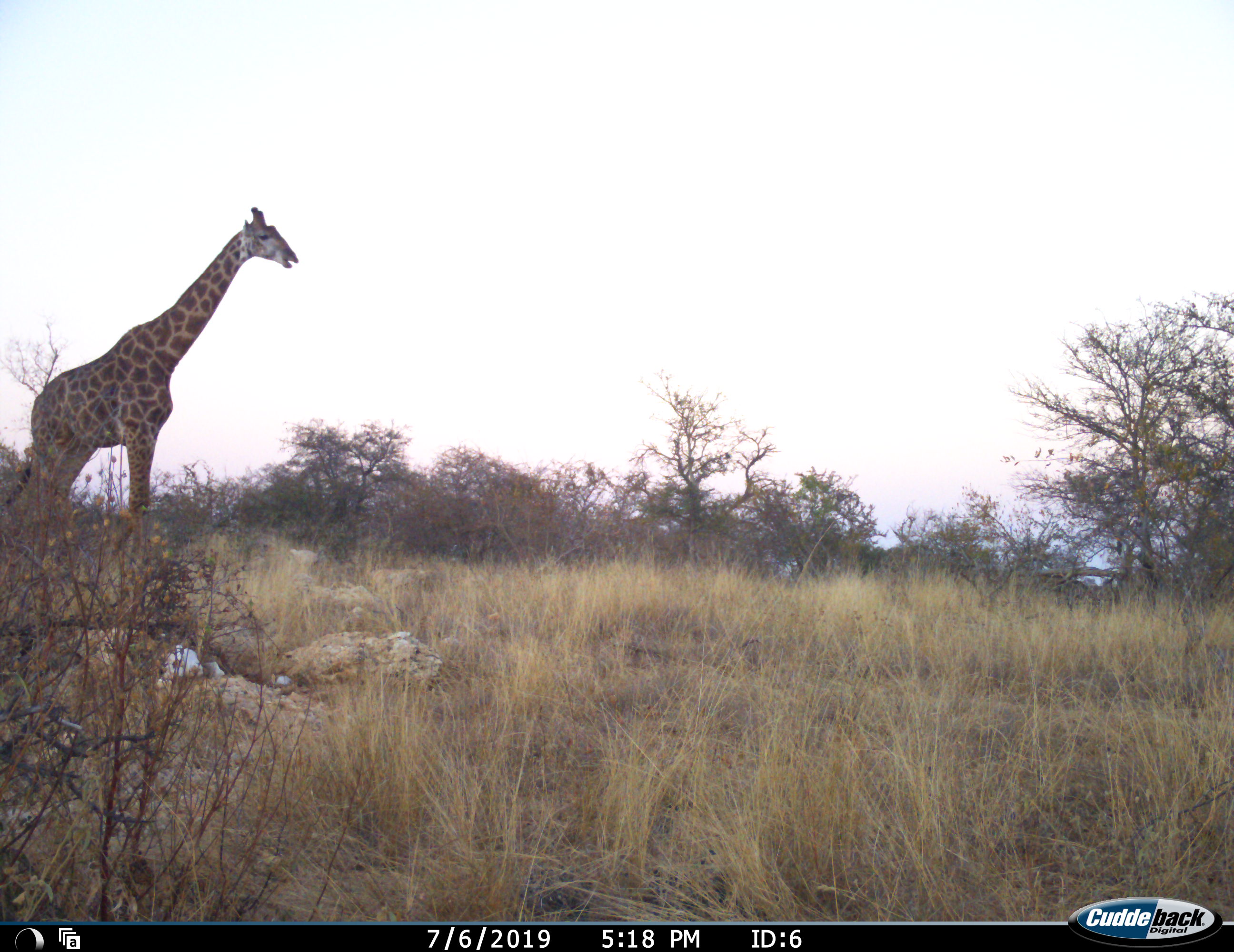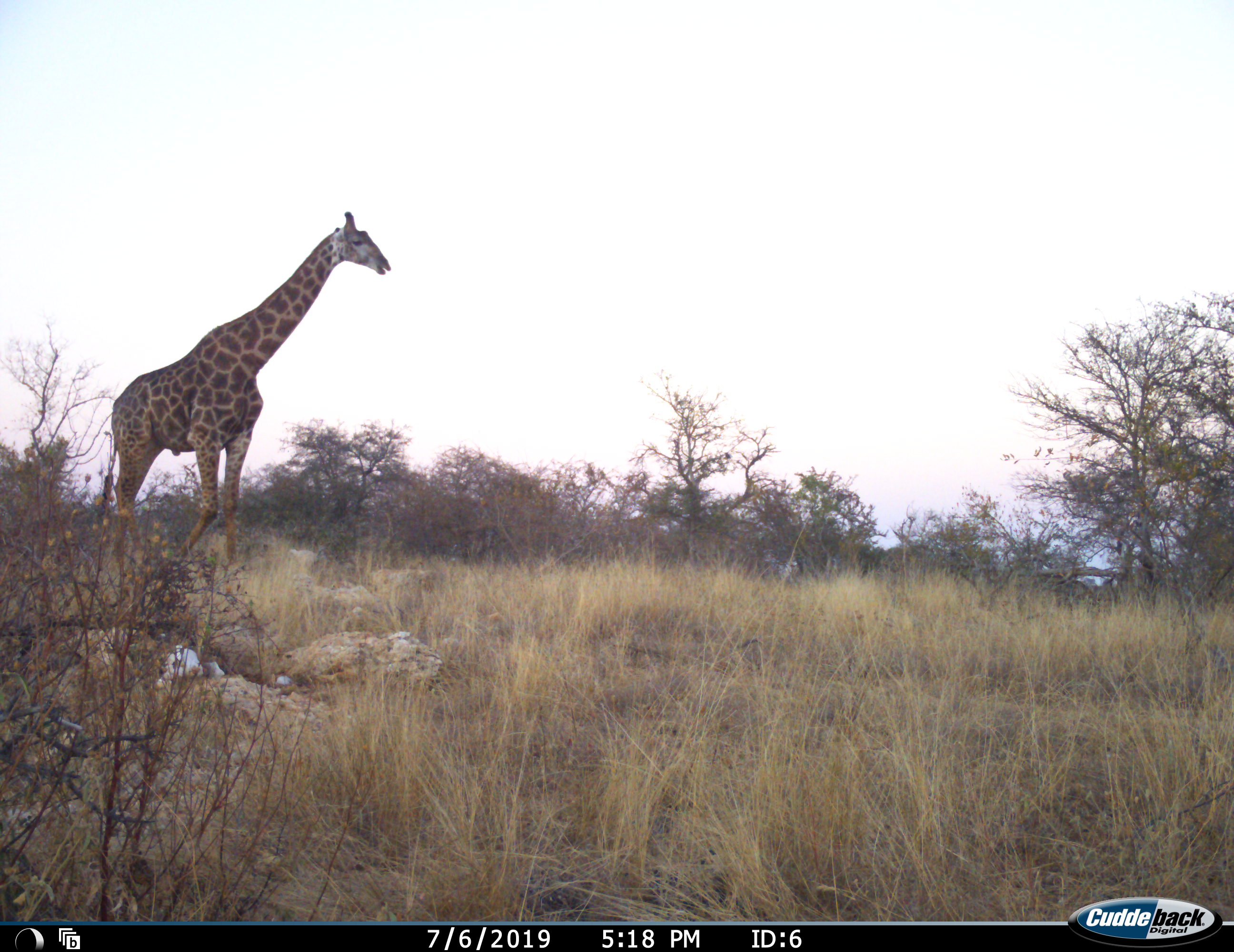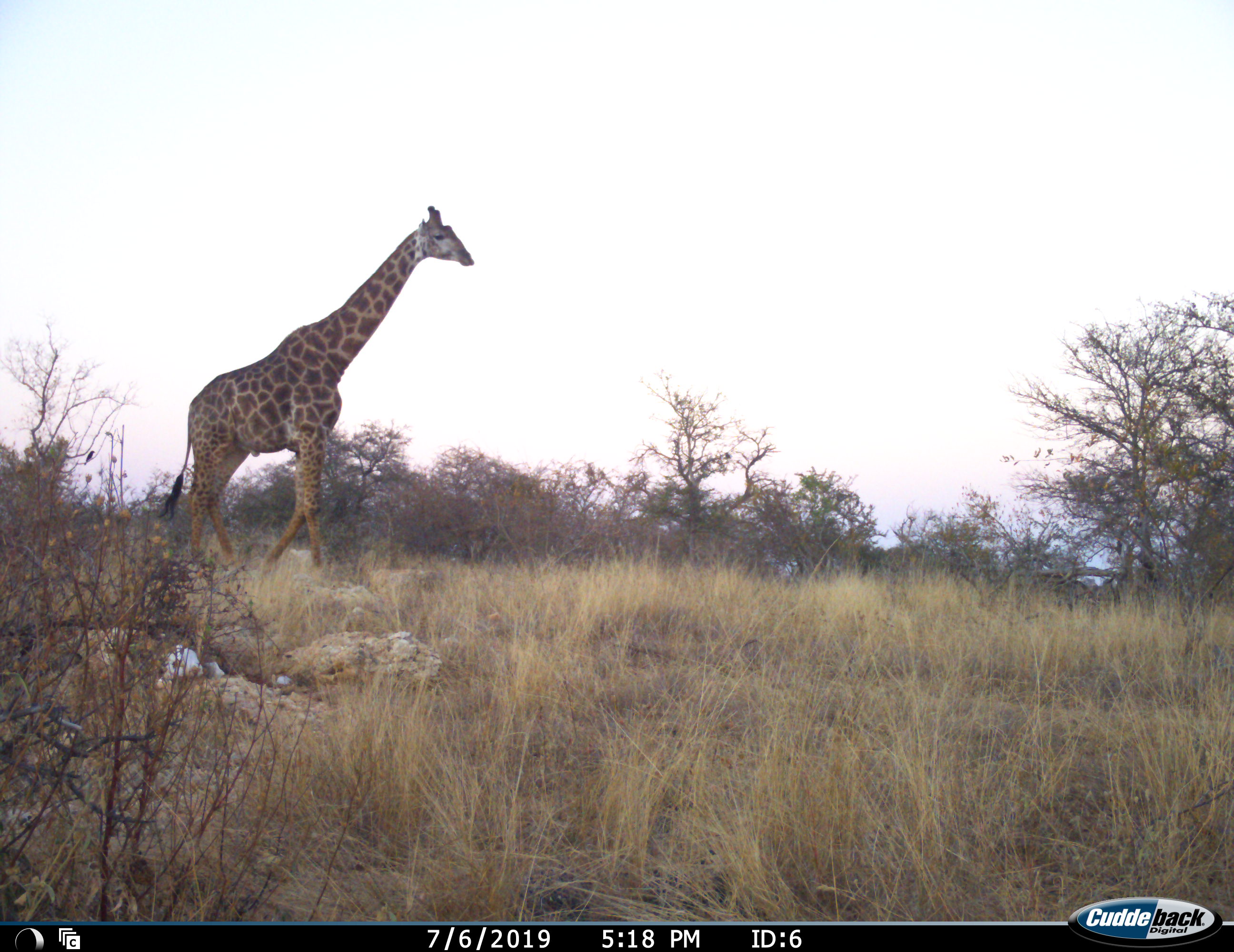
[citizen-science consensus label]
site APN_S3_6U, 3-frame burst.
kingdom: Animalia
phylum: Chordata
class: Mammalia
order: Artiodactyla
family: Giraffidae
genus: Giraffa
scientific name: Giraffa camelopardalis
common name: giraffe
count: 1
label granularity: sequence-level